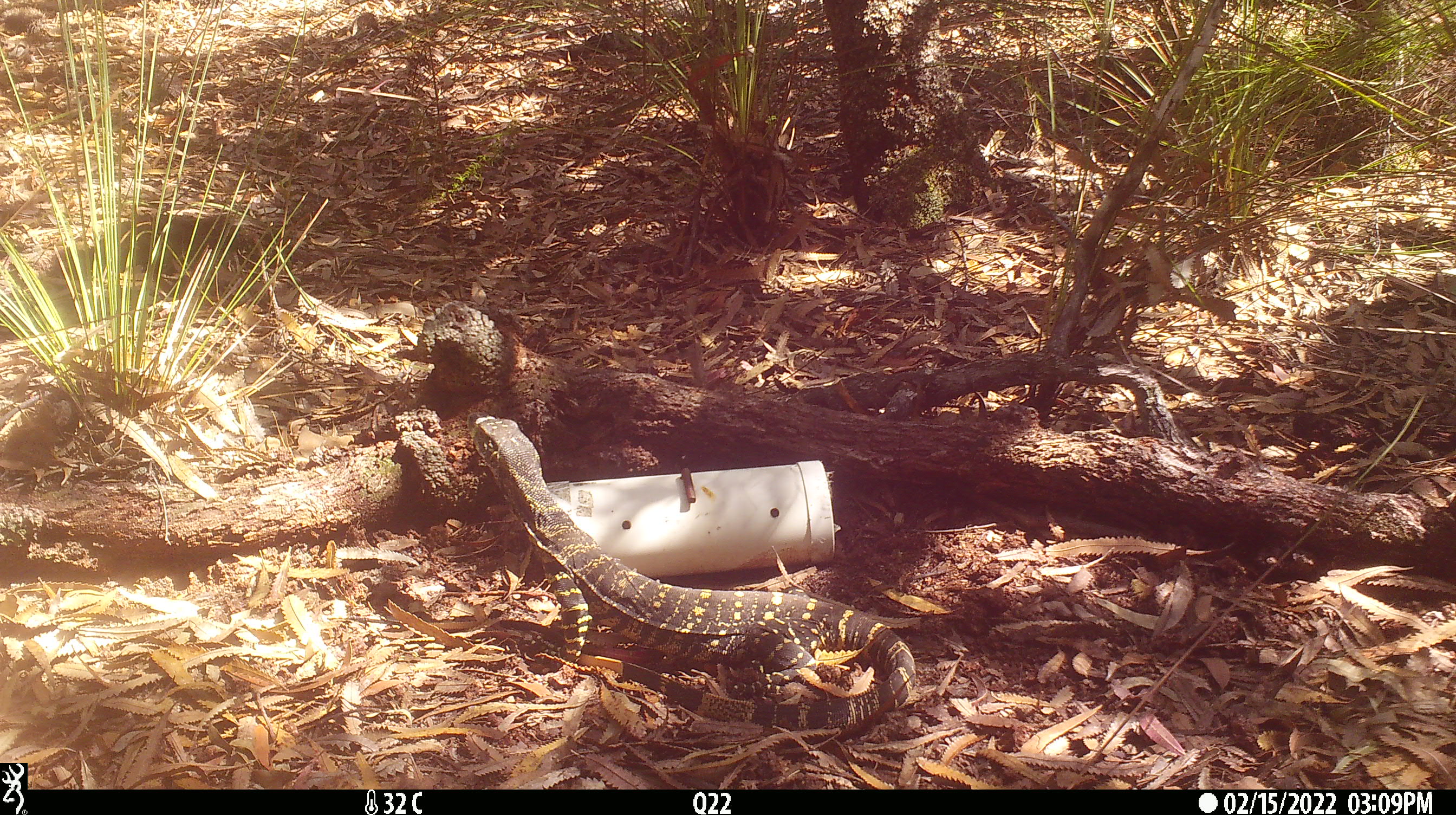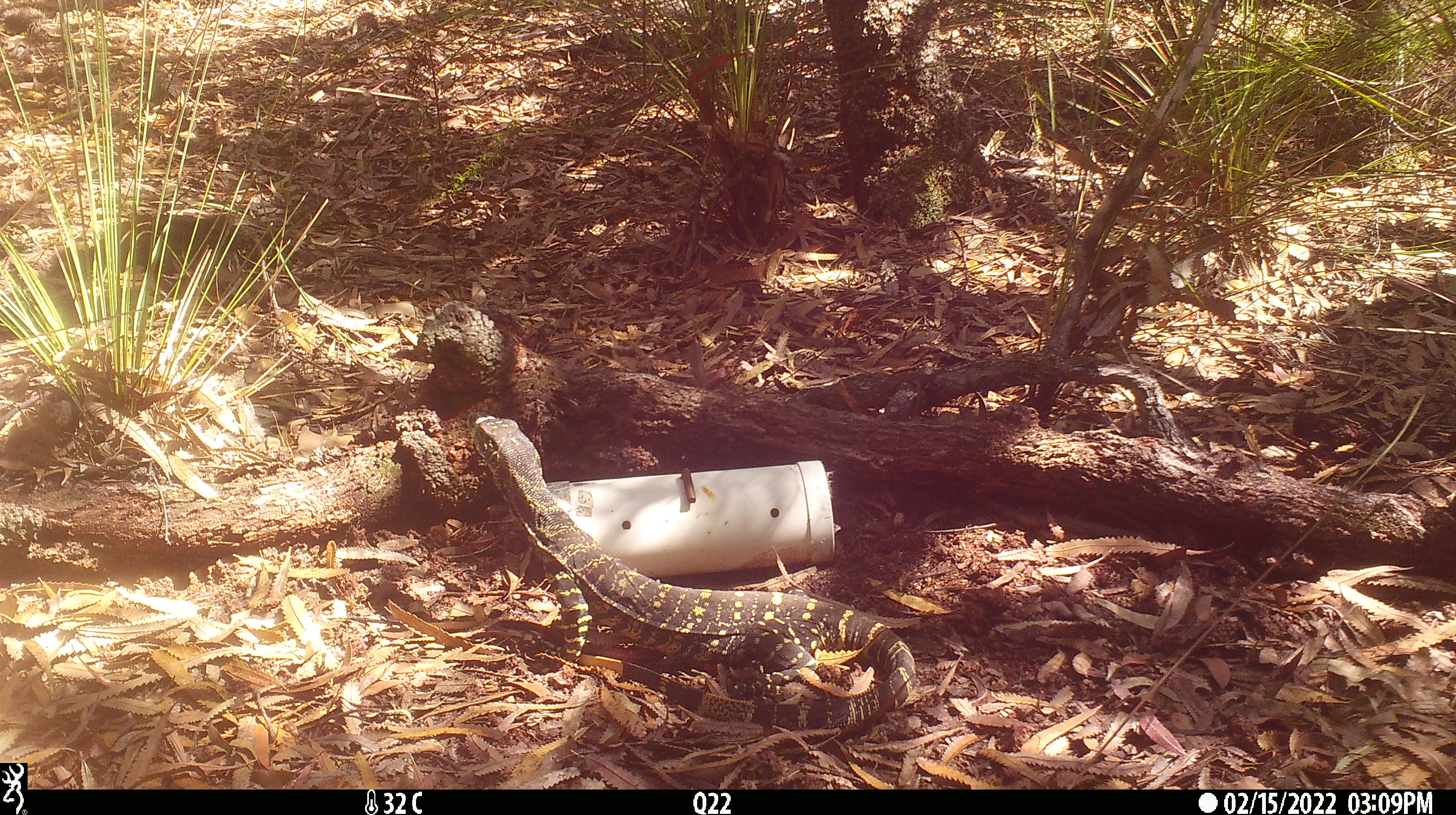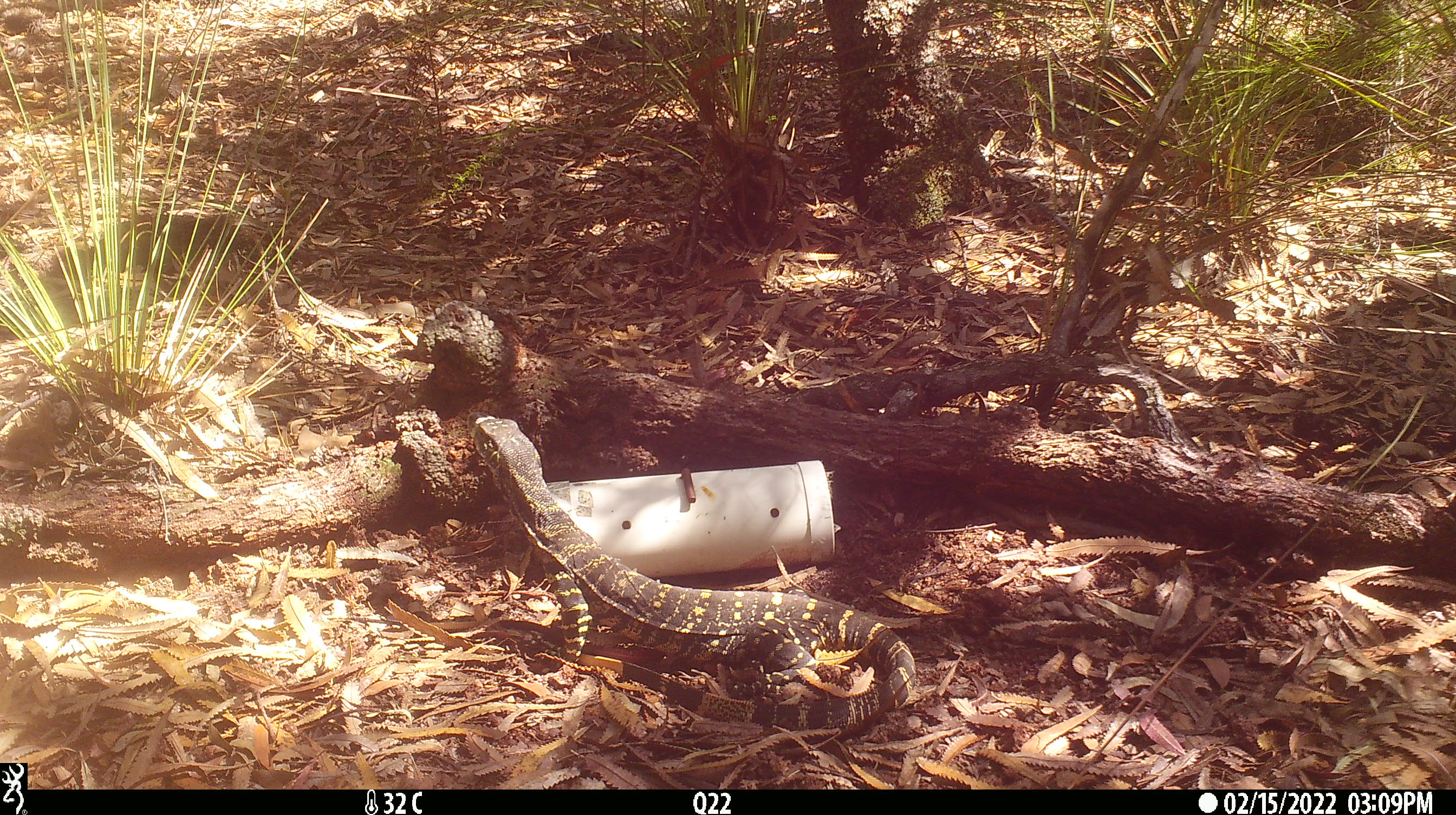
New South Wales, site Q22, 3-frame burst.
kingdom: Animalia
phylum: Chordata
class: Reptilia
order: Squamata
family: Varanidae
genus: Varanus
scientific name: Varanus varius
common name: lace monitor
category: goanna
Goanna (lace monitor) (Varanus varius).